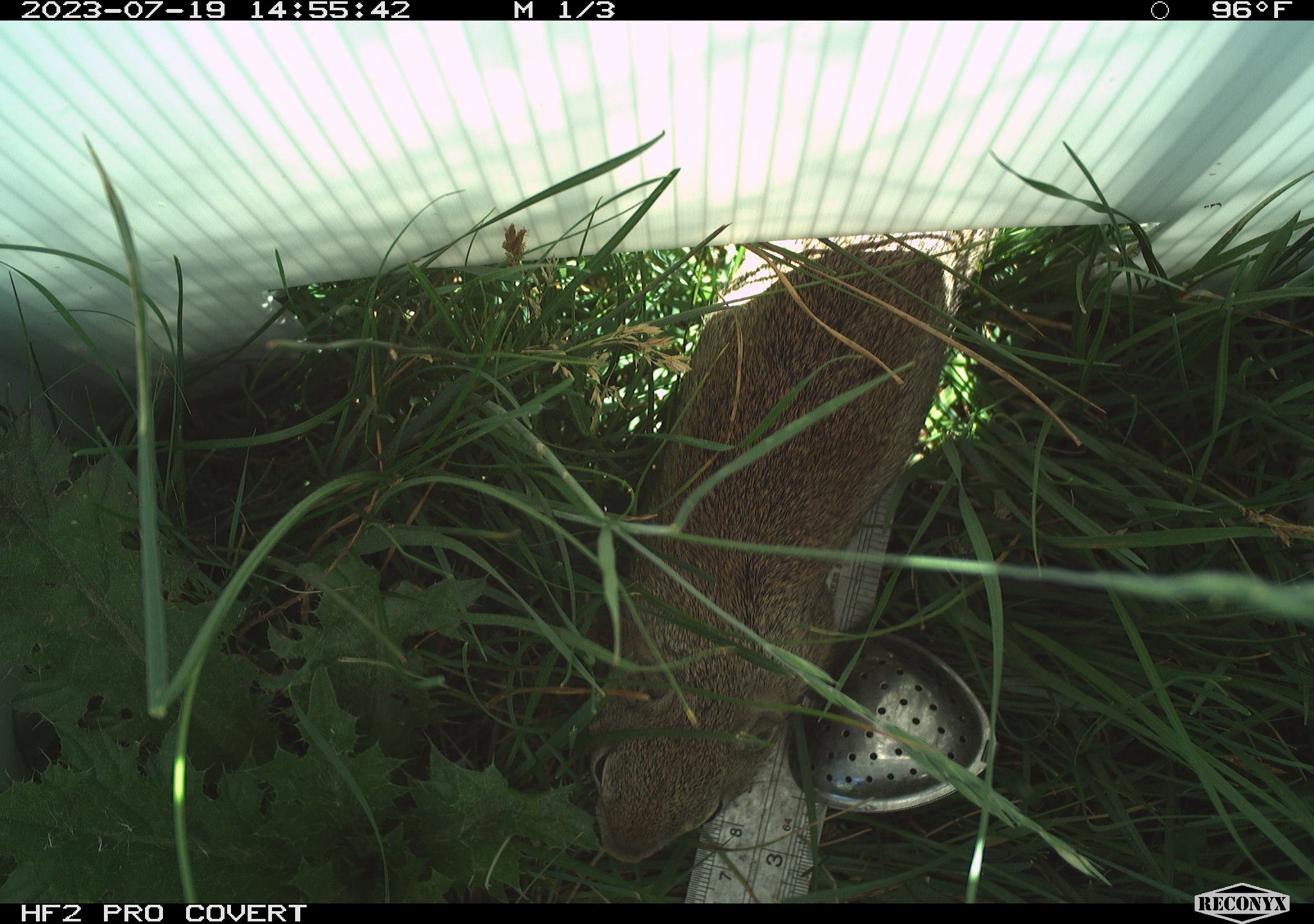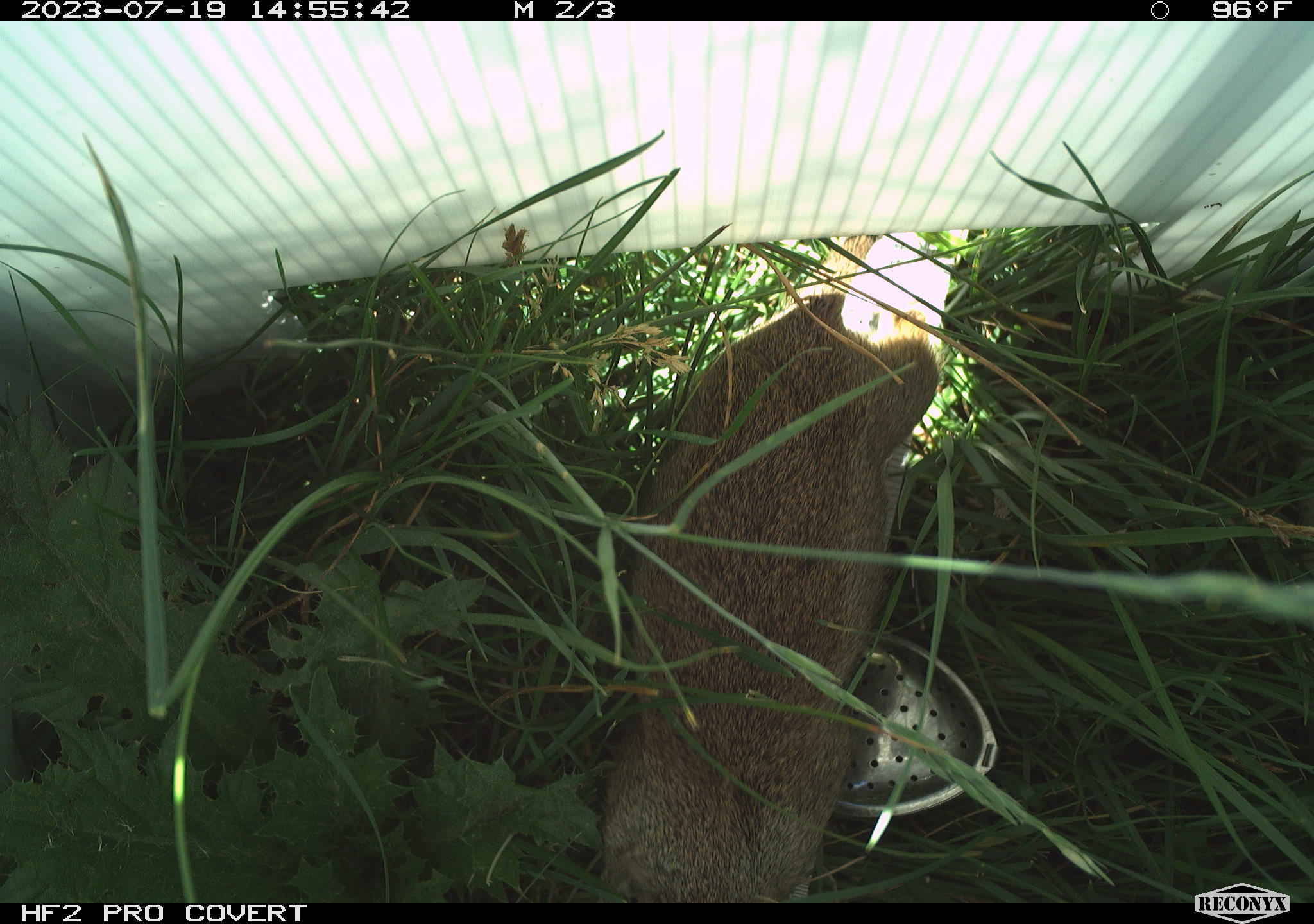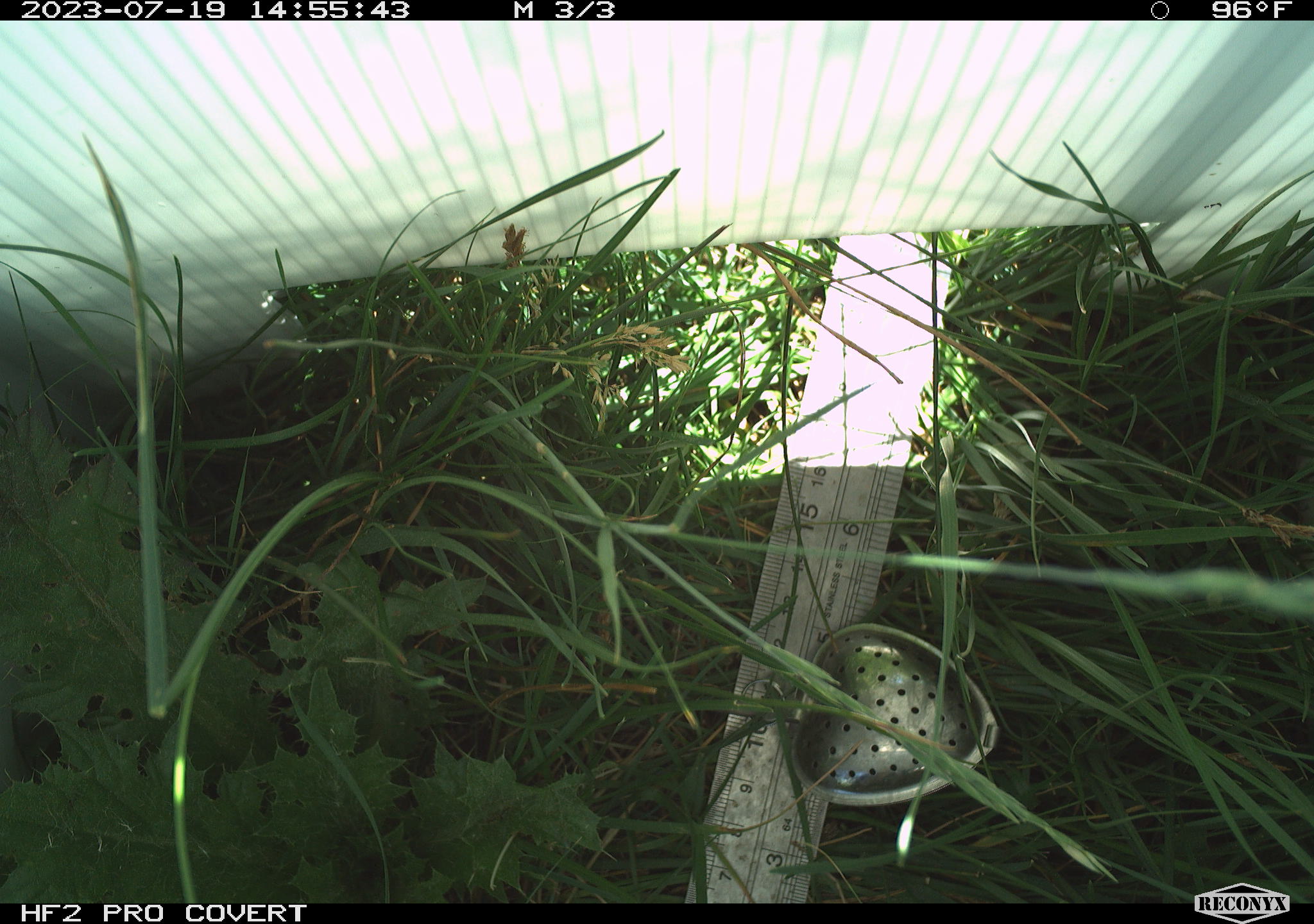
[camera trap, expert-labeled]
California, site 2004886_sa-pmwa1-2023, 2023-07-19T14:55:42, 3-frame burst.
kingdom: Animalia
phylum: Chordata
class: Mammalia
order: Rodentia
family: Sciuridae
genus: Urocitellus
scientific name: Urocitellus beldingi beldingi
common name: belding's ground squirrel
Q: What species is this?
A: Belding's ground squirrel (Urocitellus beldingi beldingi).